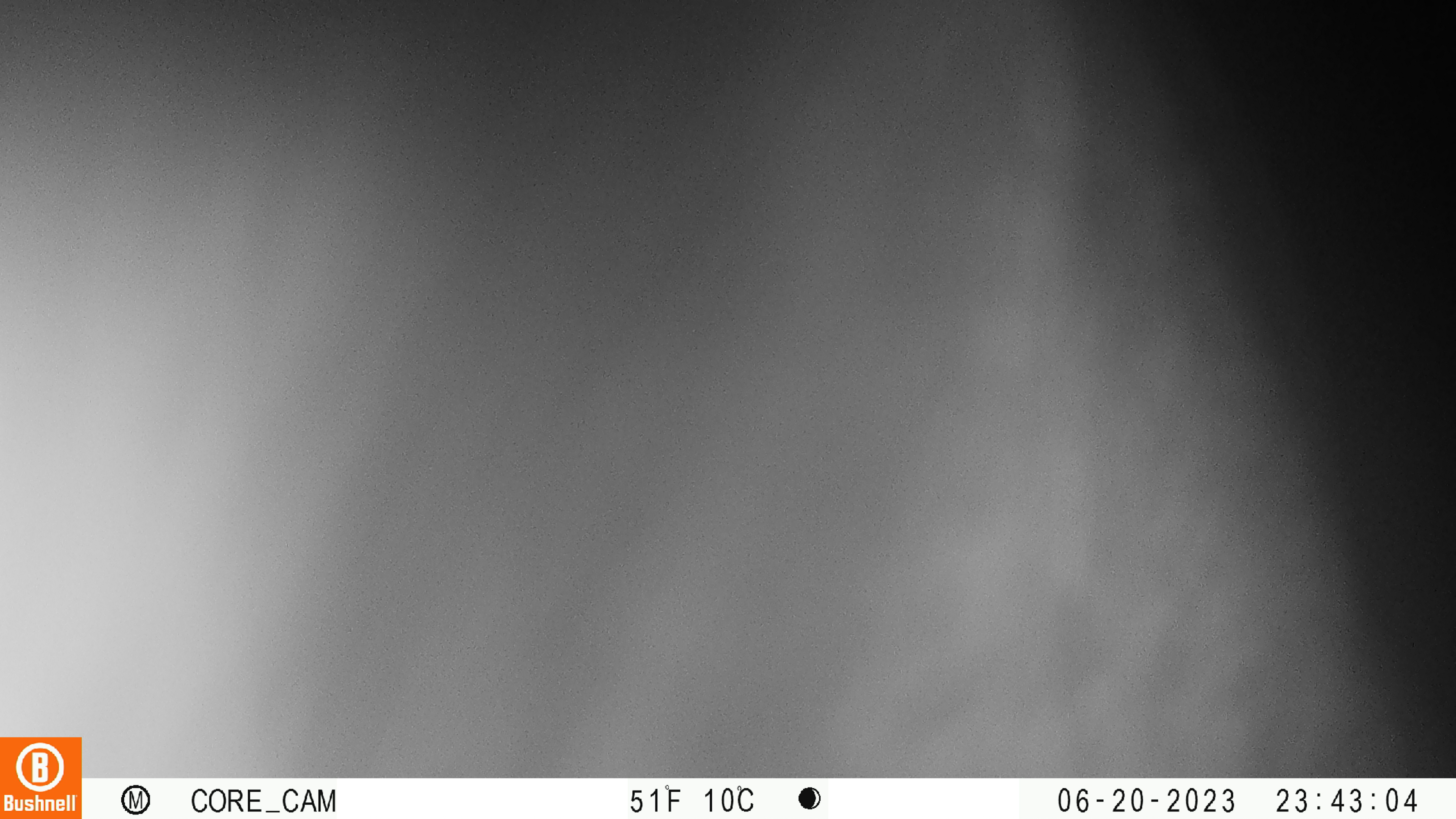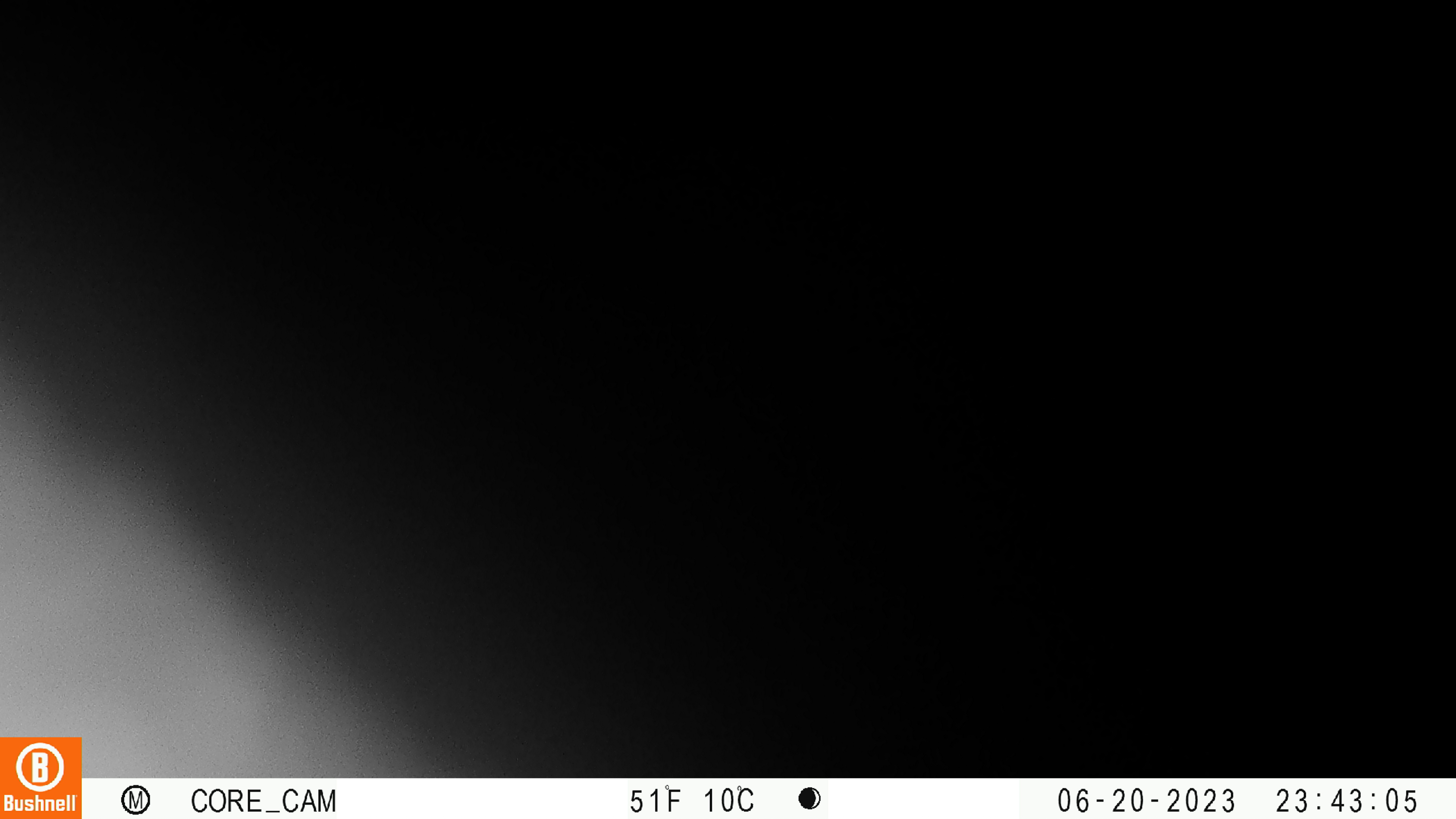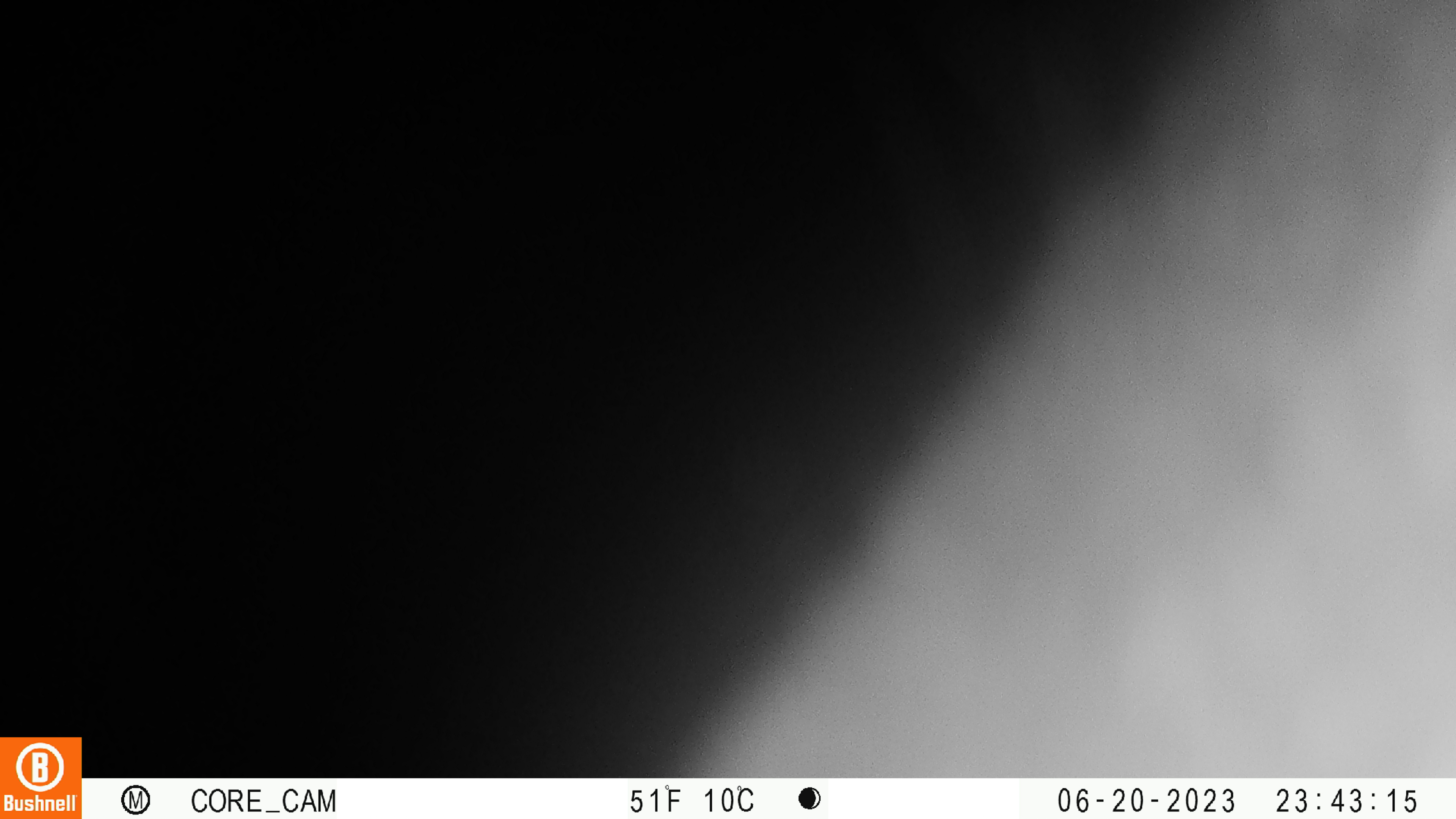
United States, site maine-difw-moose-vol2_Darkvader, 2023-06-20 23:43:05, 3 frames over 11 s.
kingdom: Animalia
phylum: Chordata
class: Mammalia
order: Artiodactyla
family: Cervidae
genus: Alces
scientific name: Alces alces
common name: moose